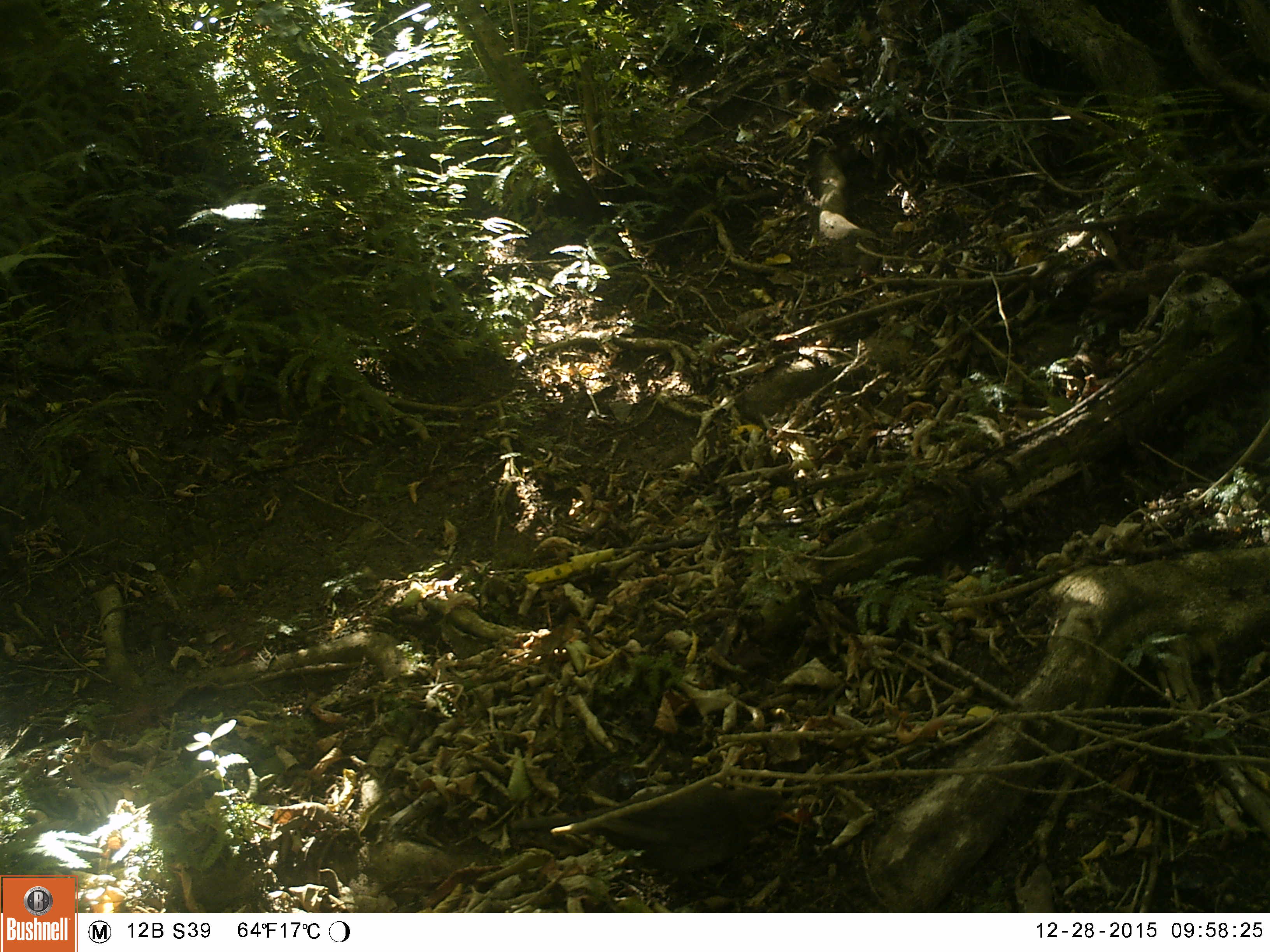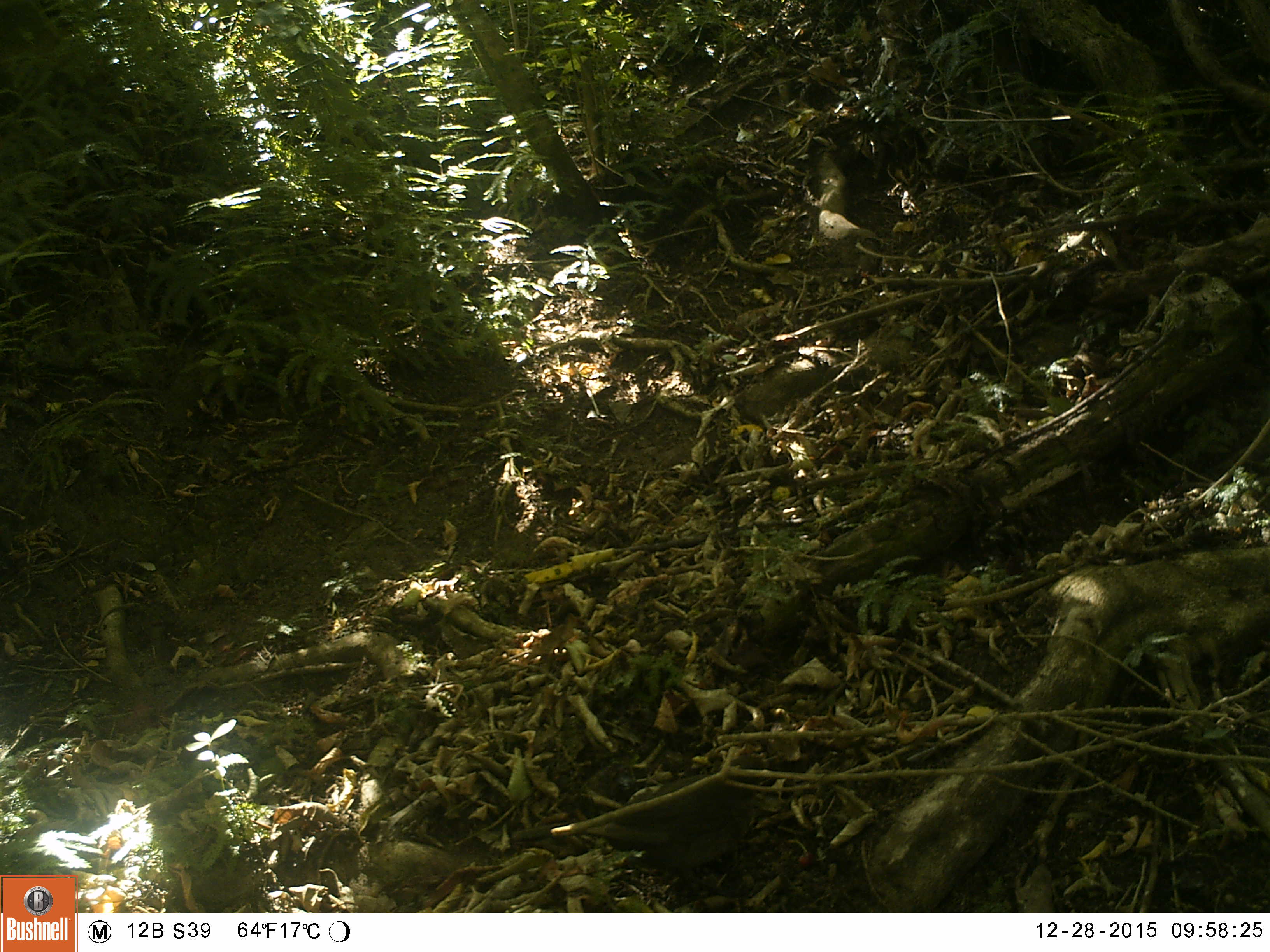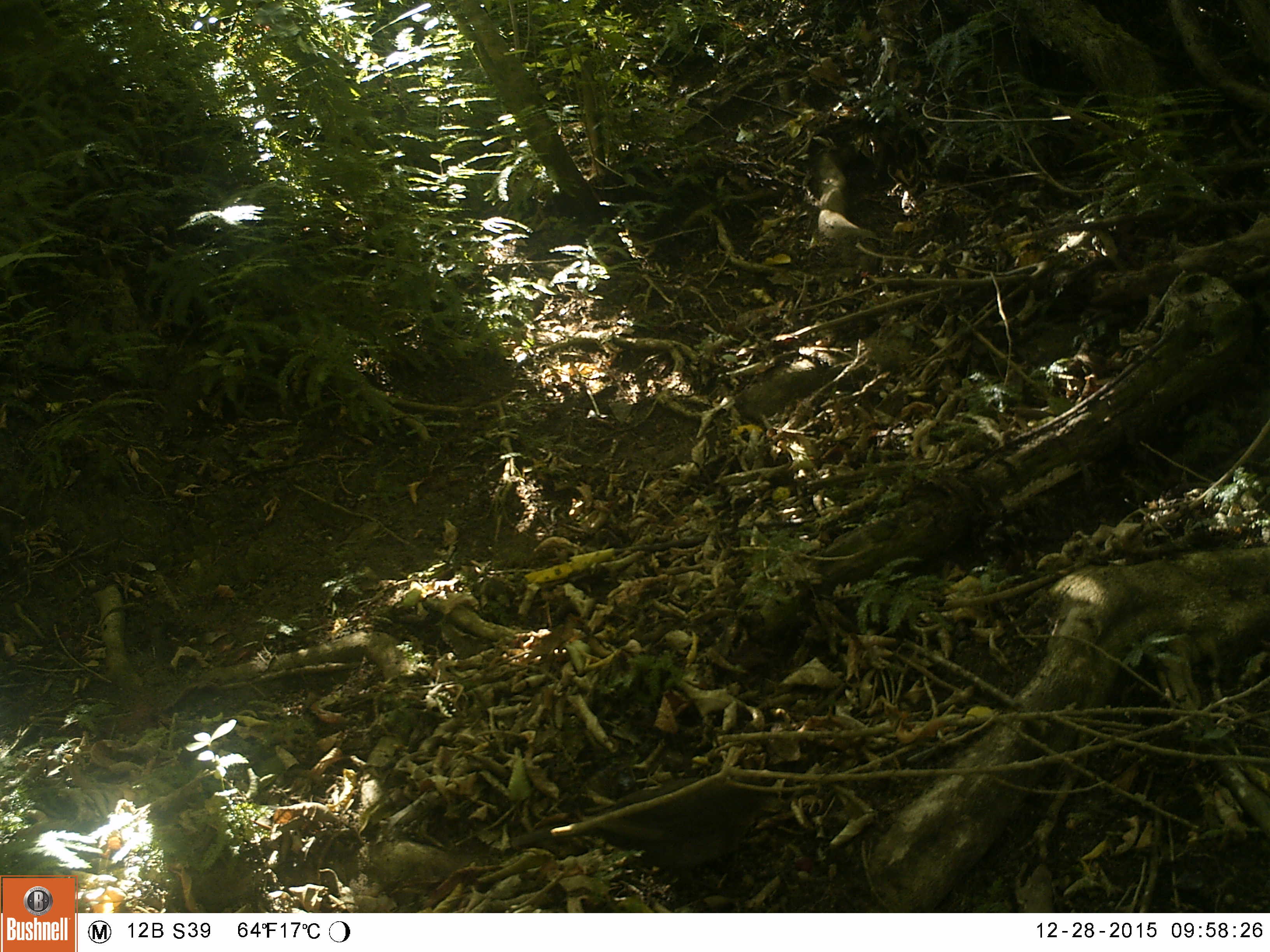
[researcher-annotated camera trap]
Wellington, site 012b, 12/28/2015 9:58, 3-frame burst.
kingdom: Animalia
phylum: Chordata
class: Aves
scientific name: Aves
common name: bird